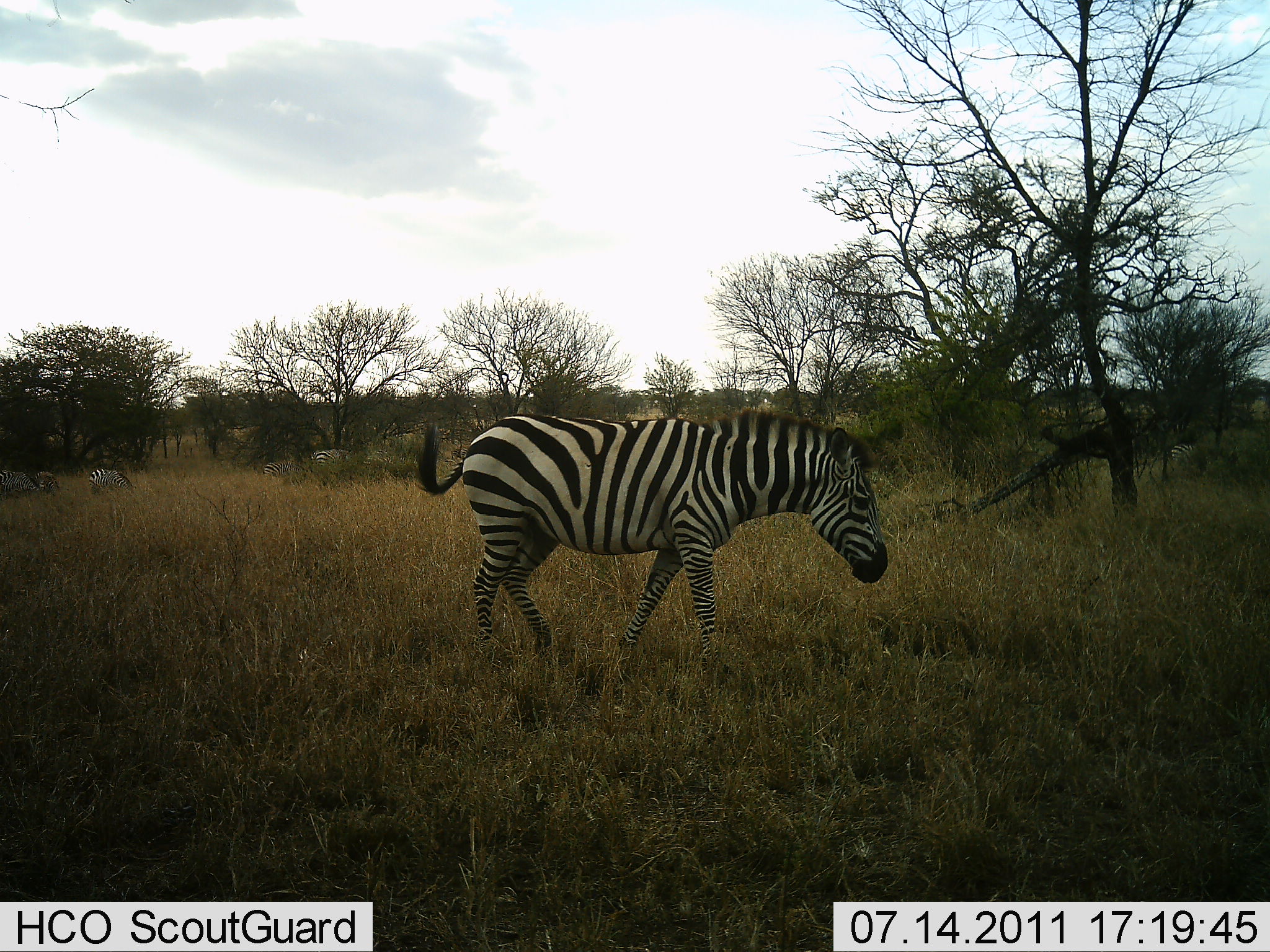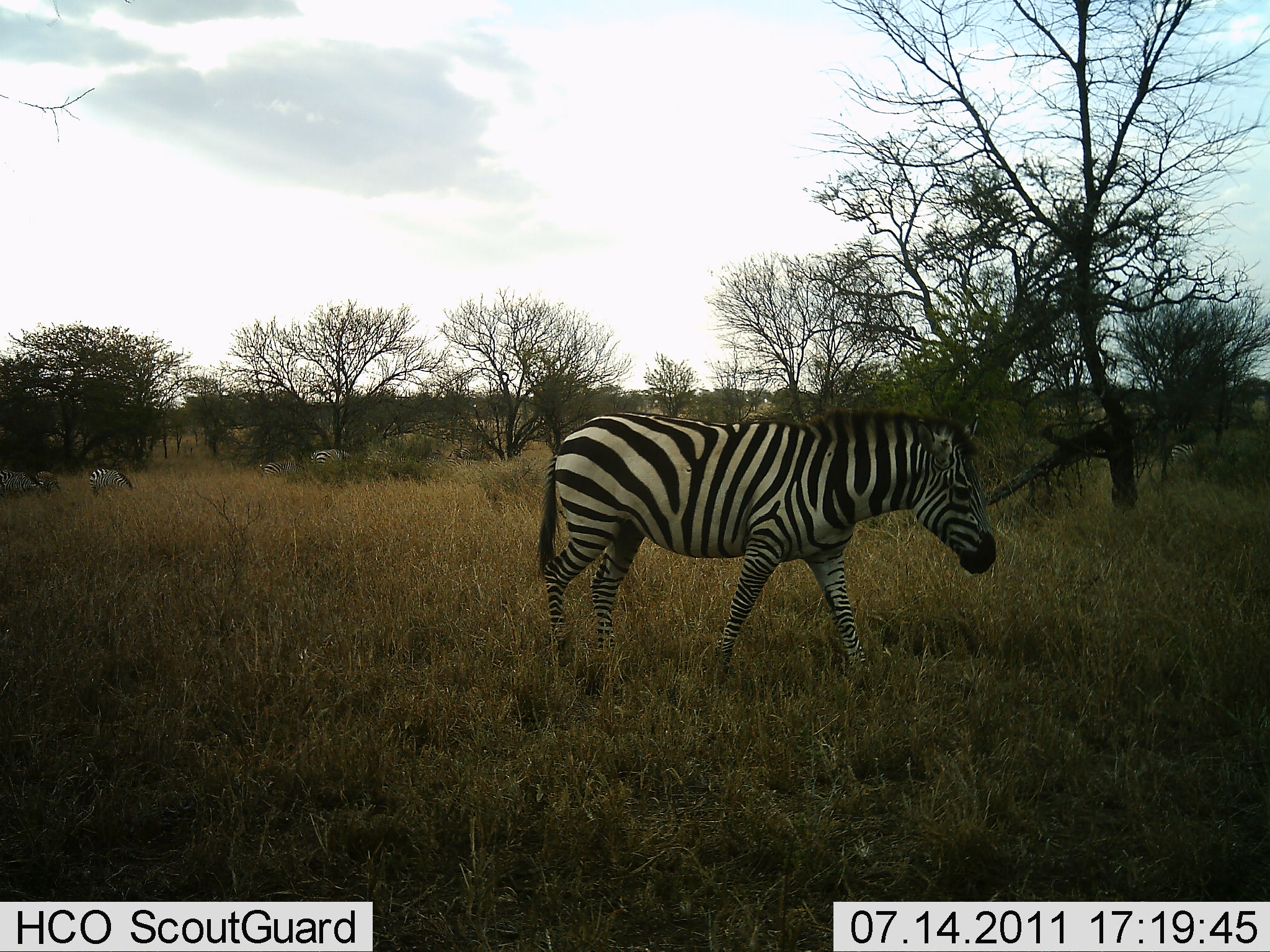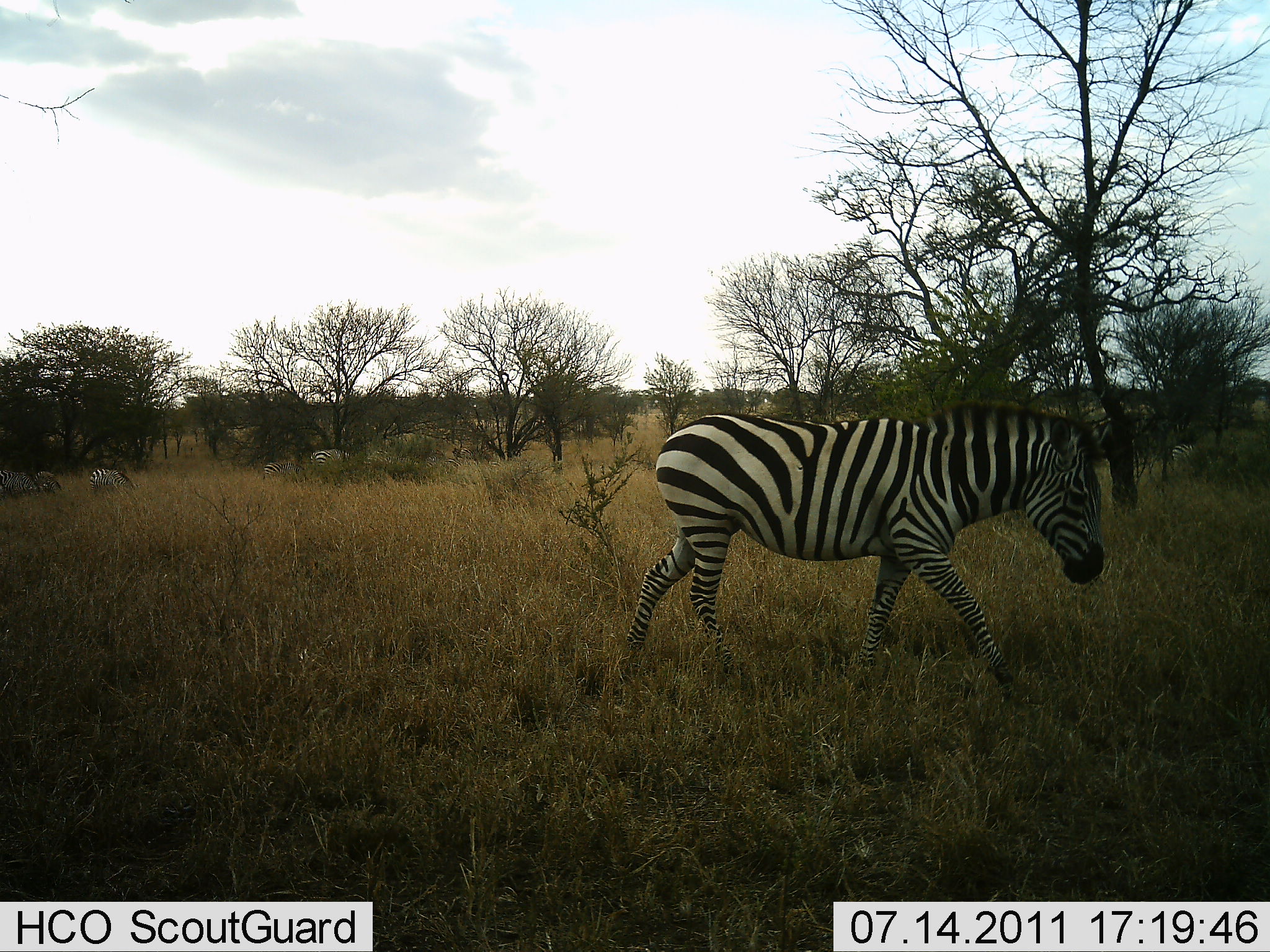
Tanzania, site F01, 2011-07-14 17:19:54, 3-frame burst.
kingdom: Animalia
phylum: Chordata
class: Mammalia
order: Perissodactyla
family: Equidae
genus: Equus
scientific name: Equus quagga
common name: plains zebra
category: zebra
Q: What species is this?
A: Zebra (plains zebra) (Equus quagga).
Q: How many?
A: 3.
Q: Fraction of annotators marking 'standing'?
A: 38%.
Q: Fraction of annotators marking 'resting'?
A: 0%.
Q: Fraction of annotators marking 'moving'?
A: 92%.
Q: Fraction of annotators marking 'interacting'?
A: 0%.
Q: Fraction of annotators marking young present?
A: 0%.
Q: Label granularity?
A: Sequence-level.